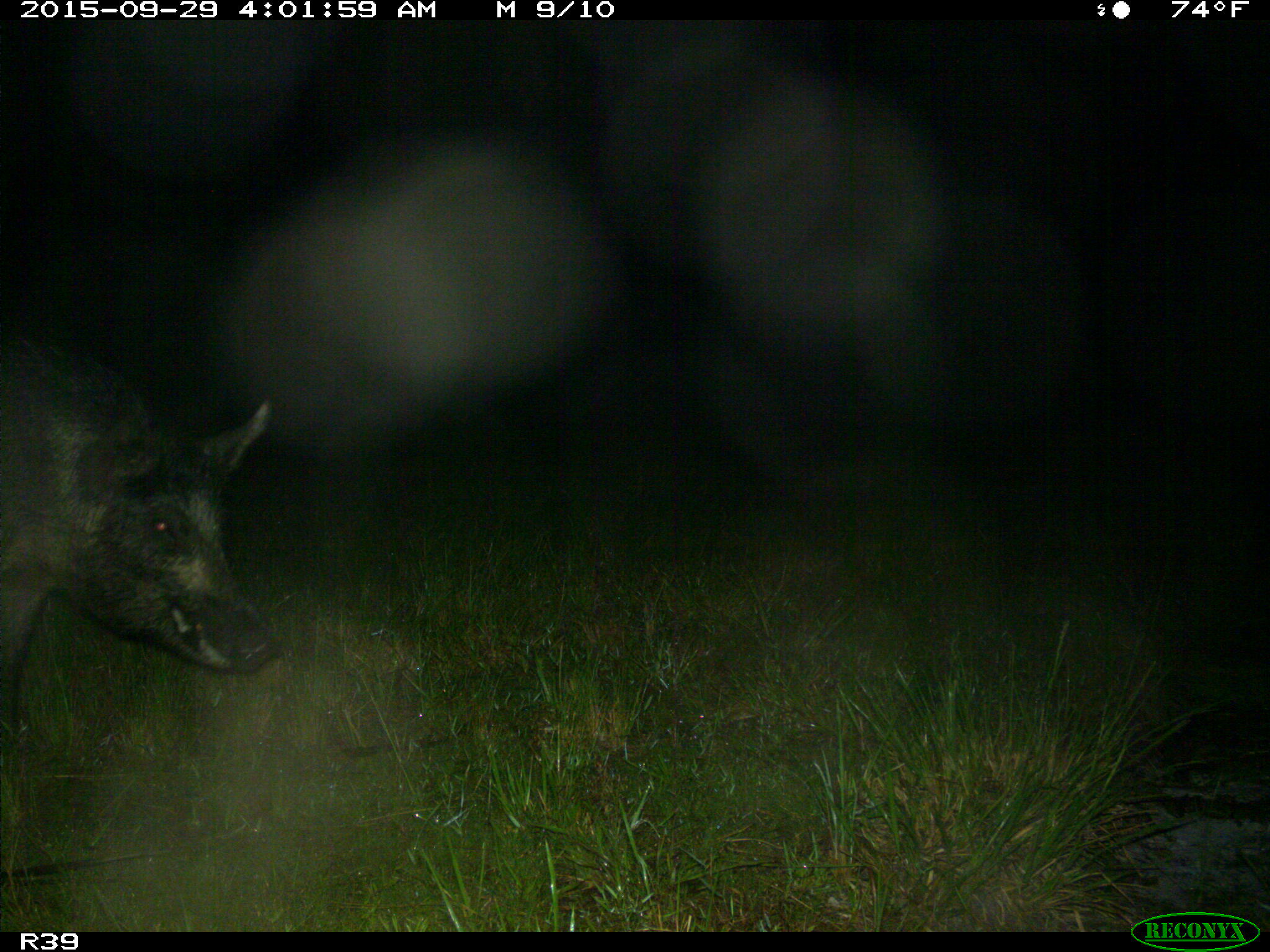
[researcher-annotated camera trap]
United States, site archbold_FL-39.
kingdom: Animalia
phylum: Chordata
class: Mammalia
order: Artiodactyla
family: Suidae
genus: Sus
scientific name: Sus scrofa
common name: wild boar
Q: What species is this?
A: Sus scrofa (wild boar).